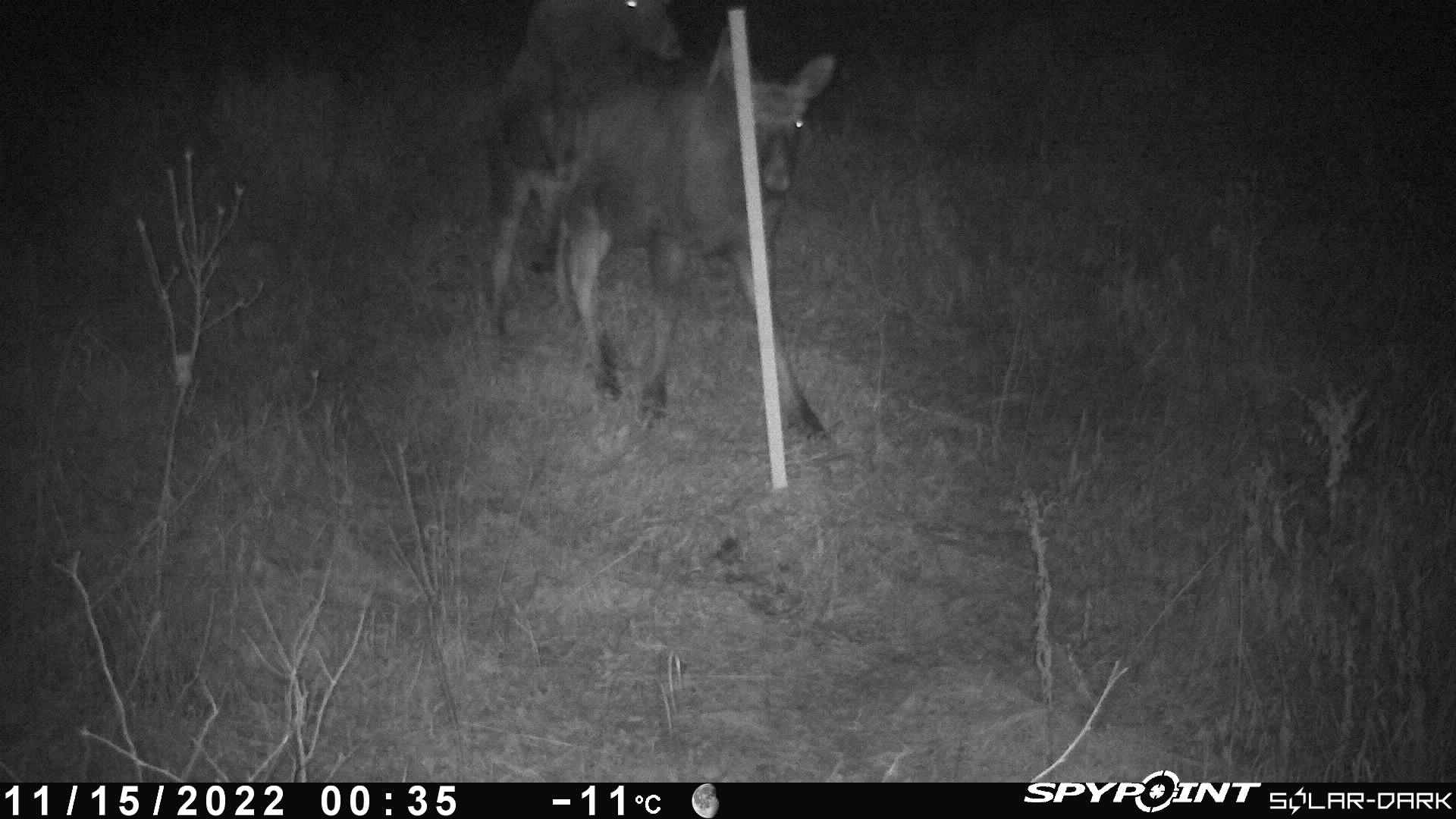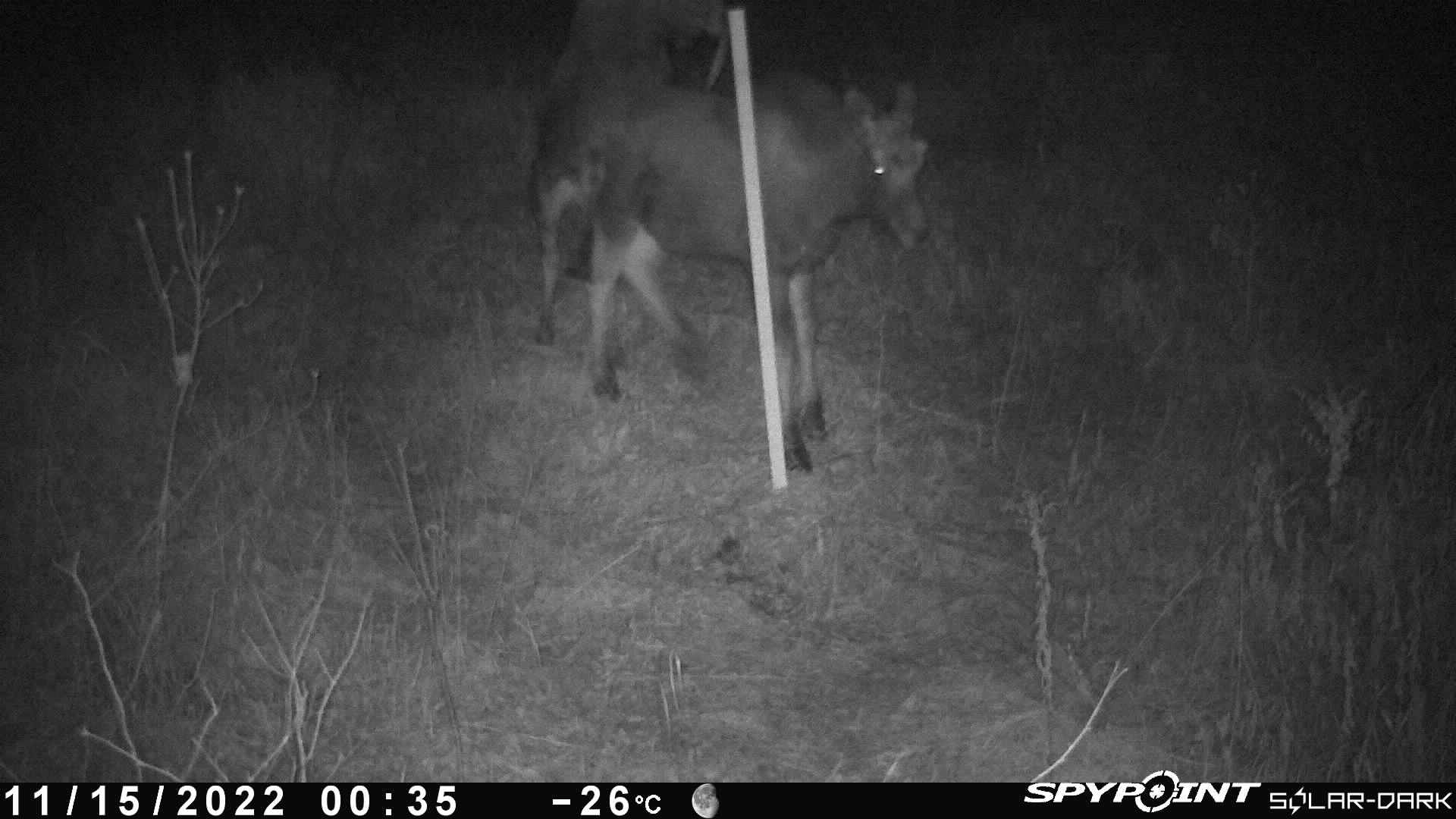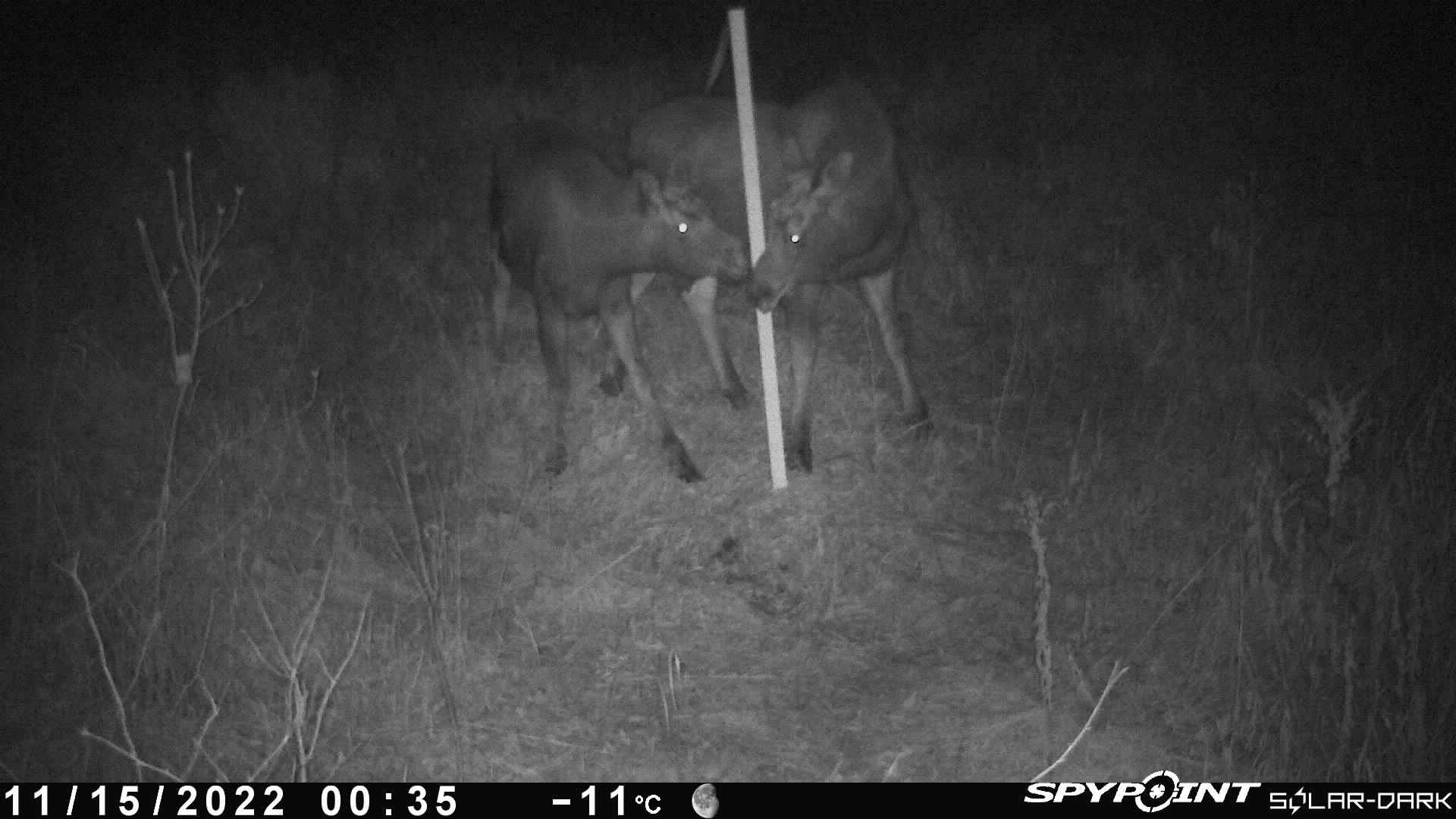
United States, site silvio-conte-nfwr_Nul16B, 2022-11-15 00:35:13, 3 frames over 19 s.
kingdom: Animalia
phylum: Chordata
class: Mammalia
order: Artiodactyla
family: Cervidae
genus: Alces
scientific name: Alces alces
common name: moose